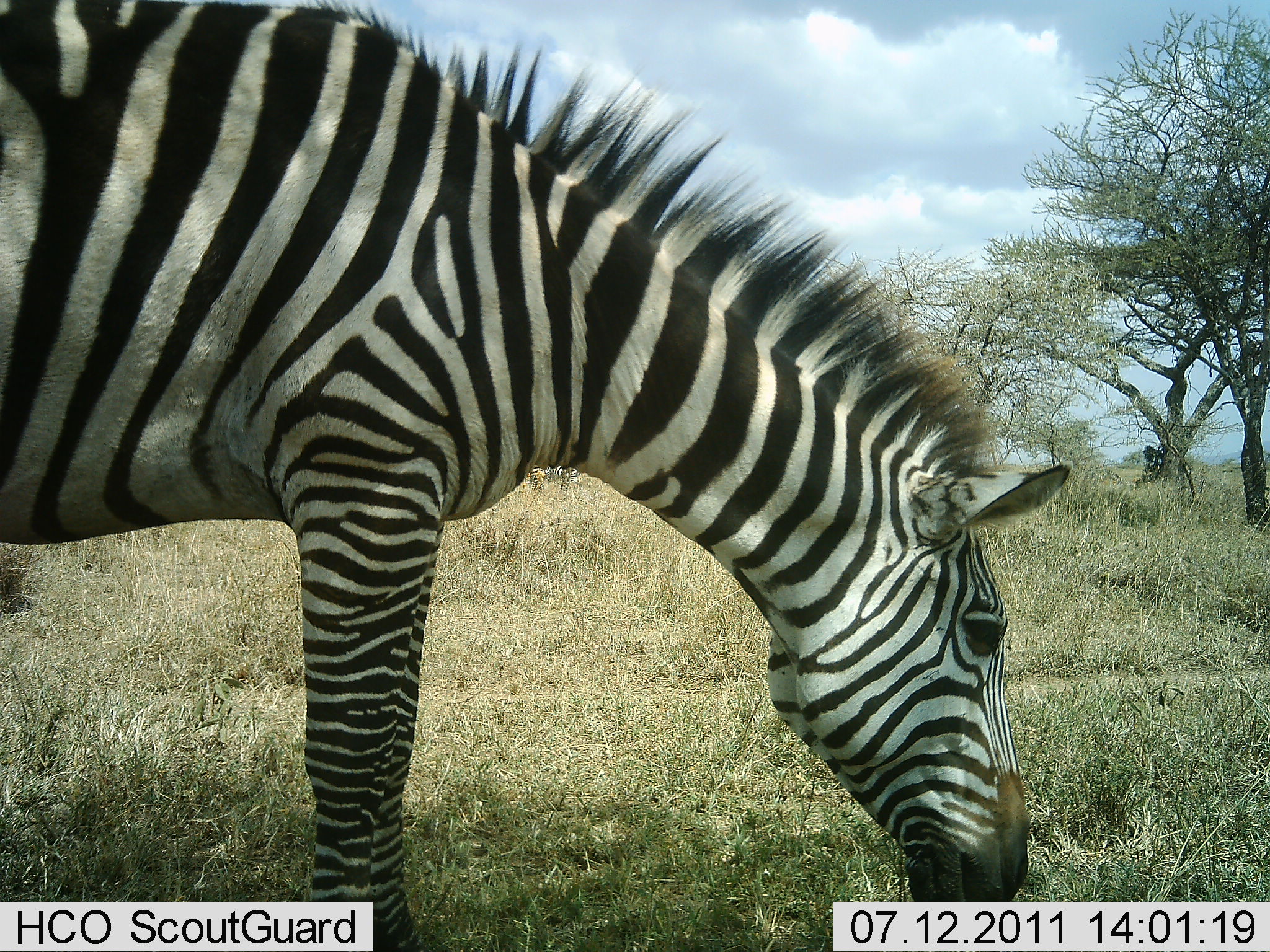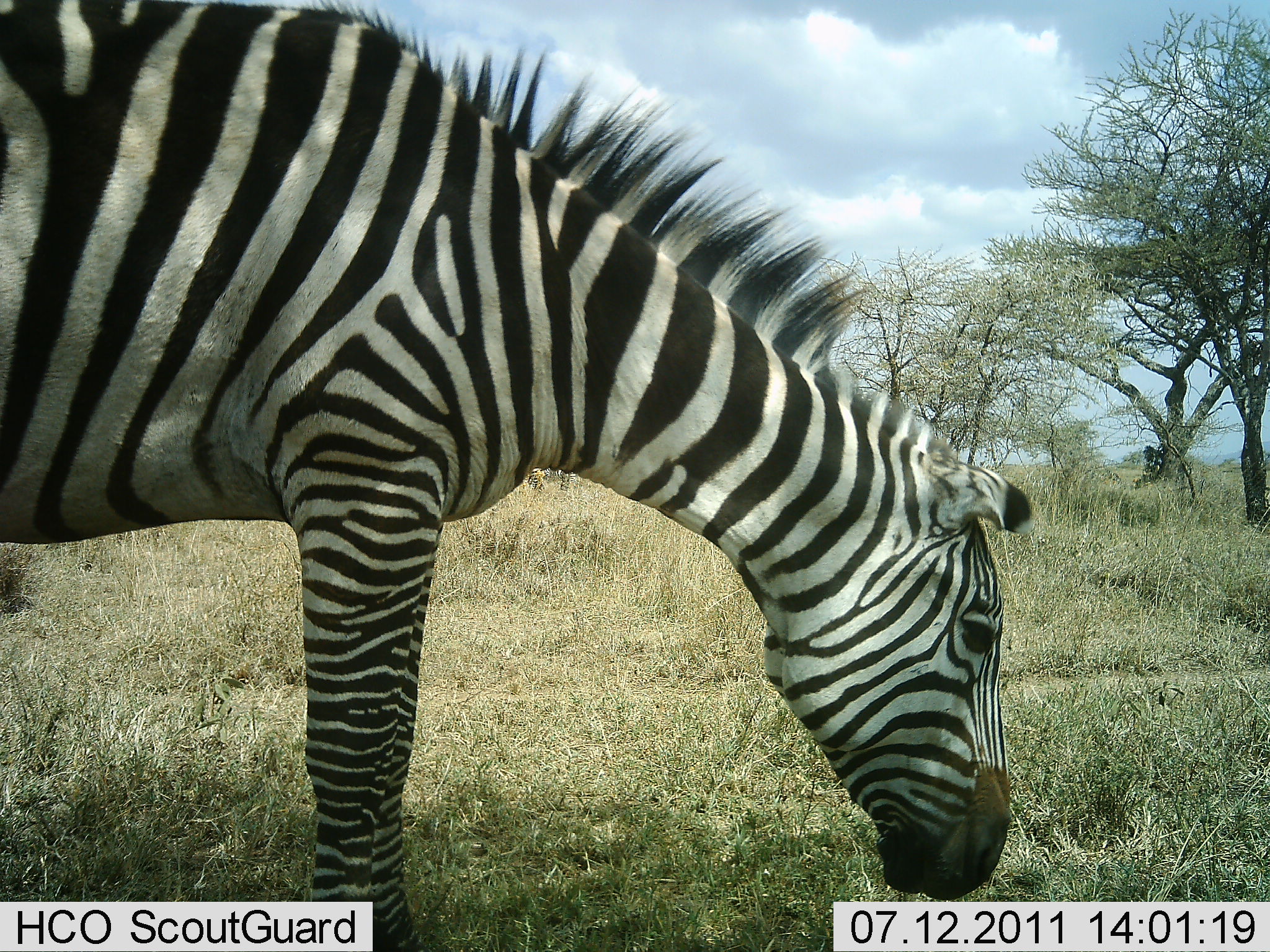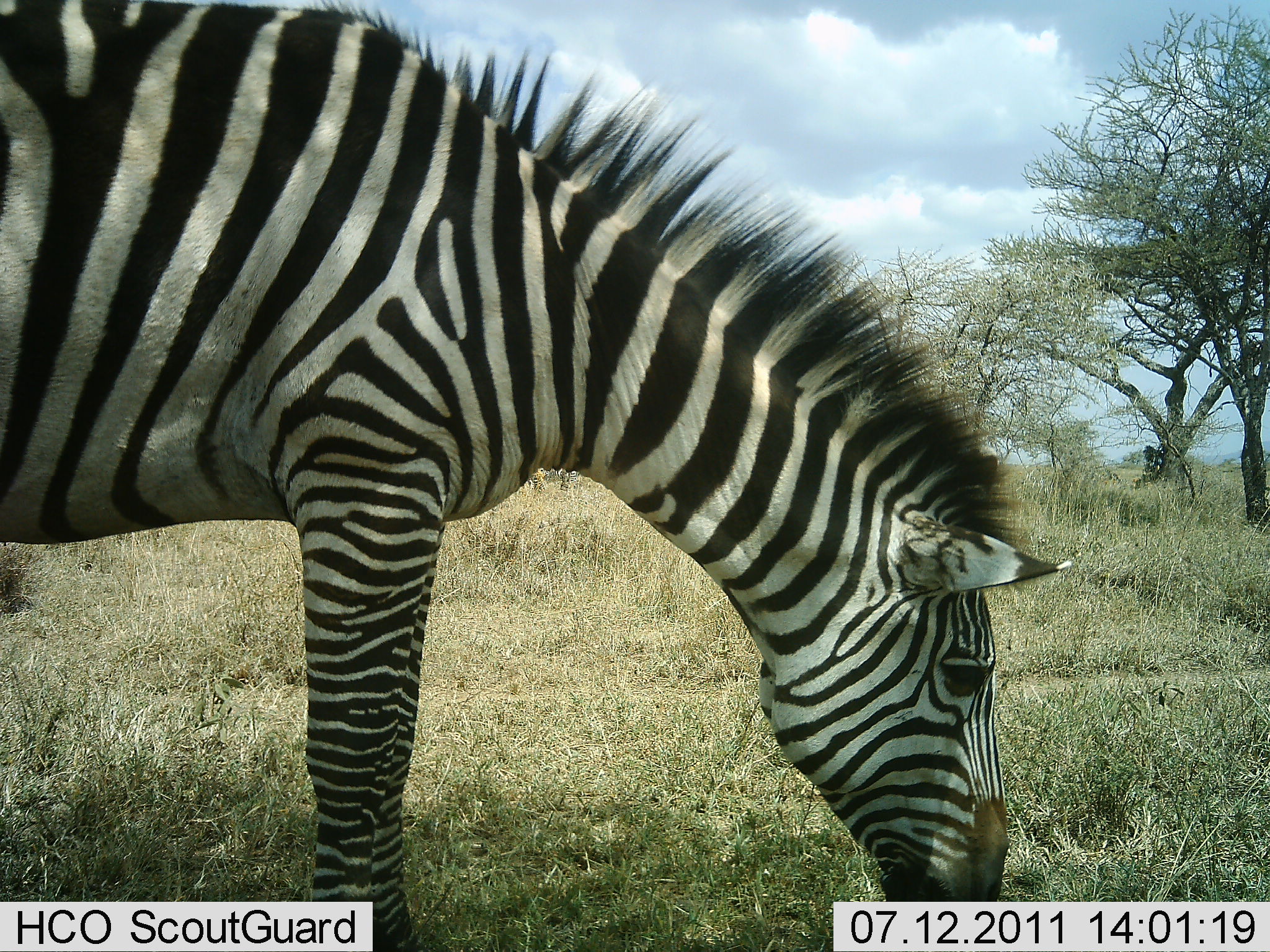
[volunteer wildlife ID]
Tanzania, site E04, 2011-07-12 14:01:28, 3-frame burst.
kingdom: Animalia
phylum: Chordata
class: Mammalia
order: Perissodactyla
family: Equidae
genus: Equus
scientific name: Equus quagga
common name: plains zebra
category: zebra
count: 1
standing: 33%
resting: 0%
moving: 0%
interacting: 0%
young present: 0%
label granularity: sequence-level